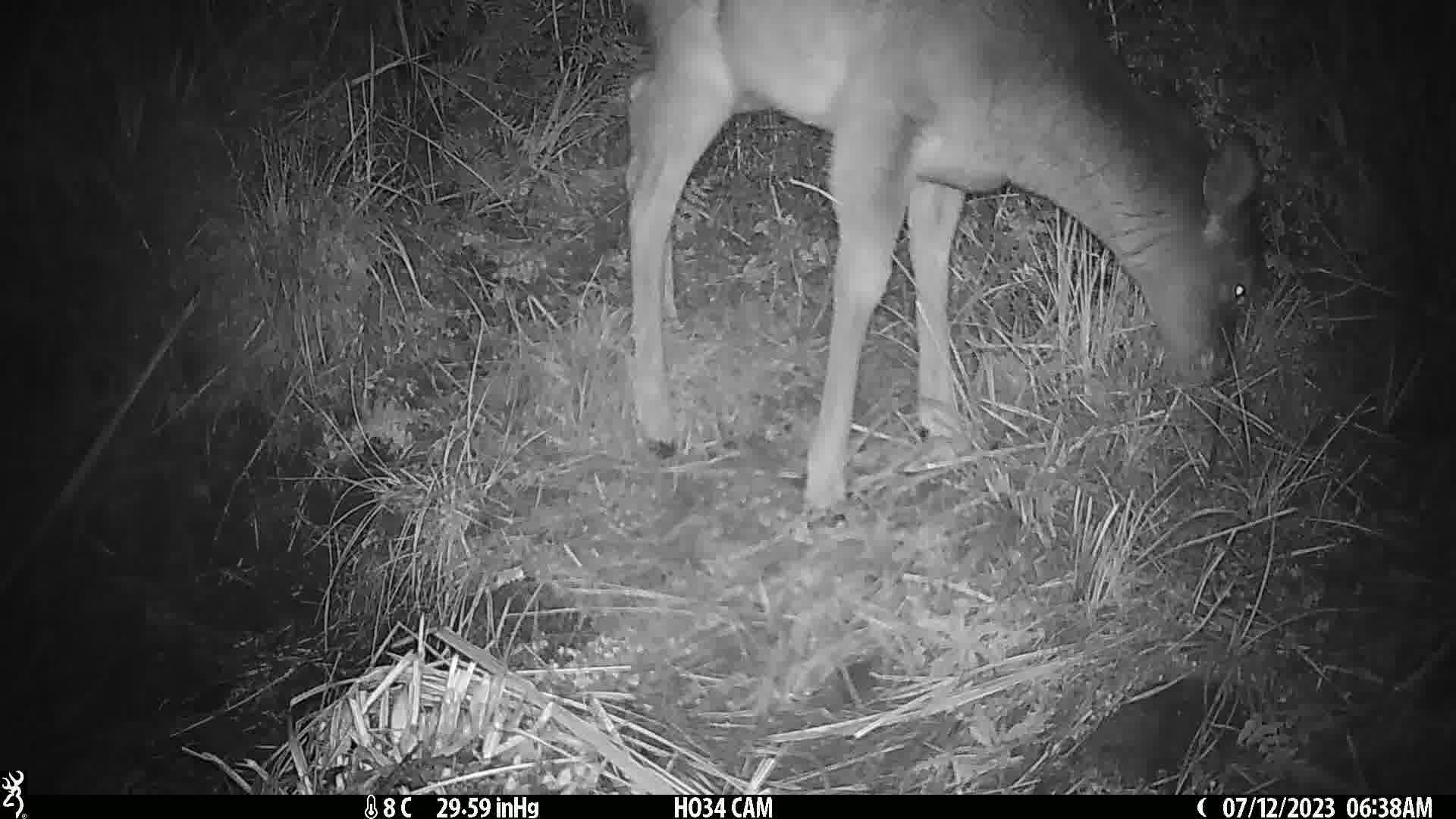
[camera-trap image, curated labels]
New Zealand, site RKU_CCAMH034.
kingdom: Animalia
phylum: Chordata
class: Mammalia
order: Artiodactyla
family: Cervidae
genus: Odocoileus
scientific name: Odocoileus virginianus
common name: white-tailed deer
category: white tailed deer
White tailed deer (white-tailed deer) (Odocoileus virginianus).